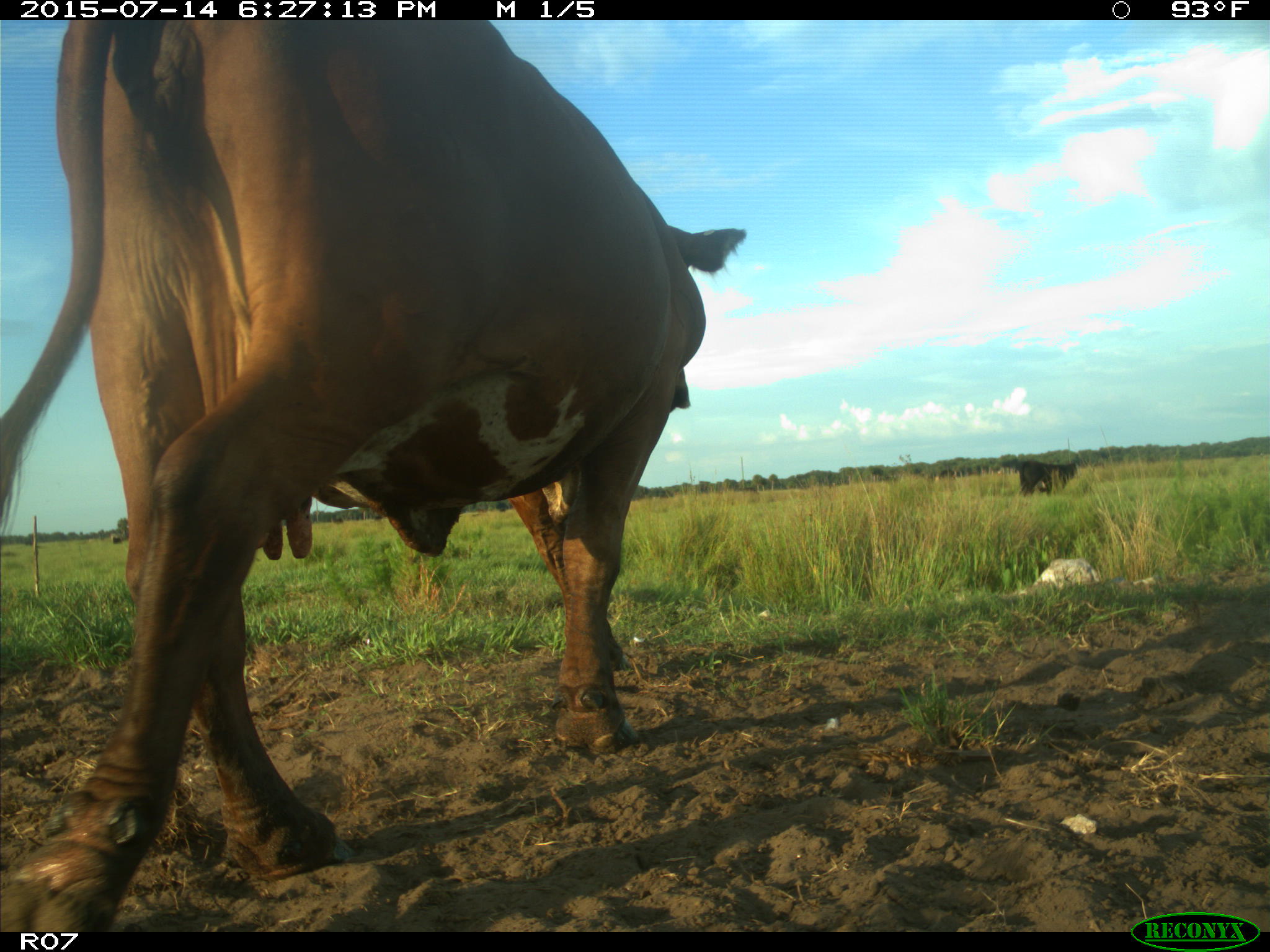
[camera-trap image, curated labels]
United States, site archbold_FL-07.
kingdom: Animalia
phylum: Chordata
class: Mammalia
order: Artiodactyla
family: Bovidae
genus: Bos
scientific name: Bos taurus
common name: domestic cow